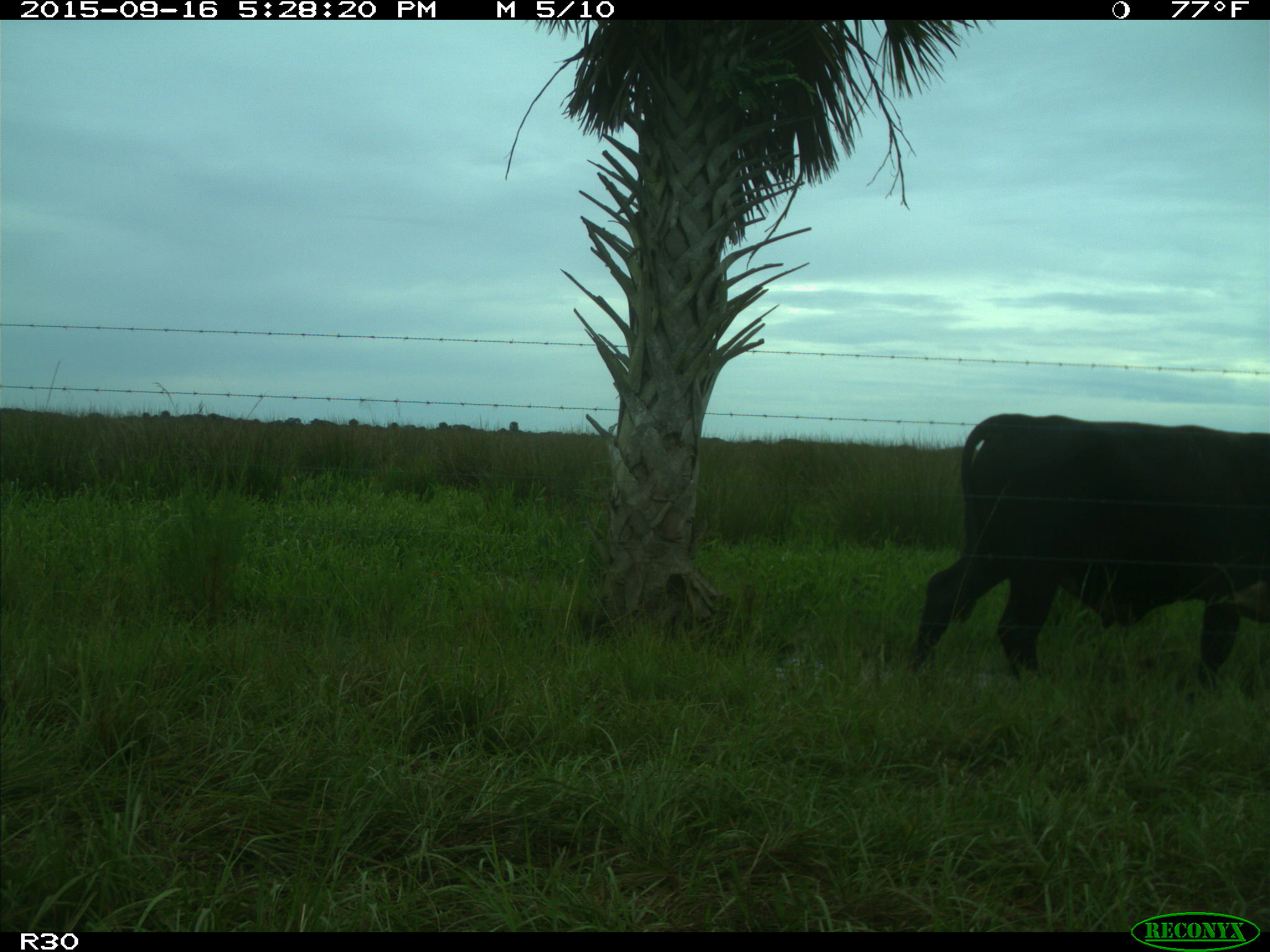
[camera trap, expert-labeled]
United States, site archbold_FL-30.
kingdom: Animalia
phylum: Chordata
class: Mammalia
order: Artiodactyla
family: Bovidae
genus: Bos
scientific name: Bos taurus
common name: domestic cow